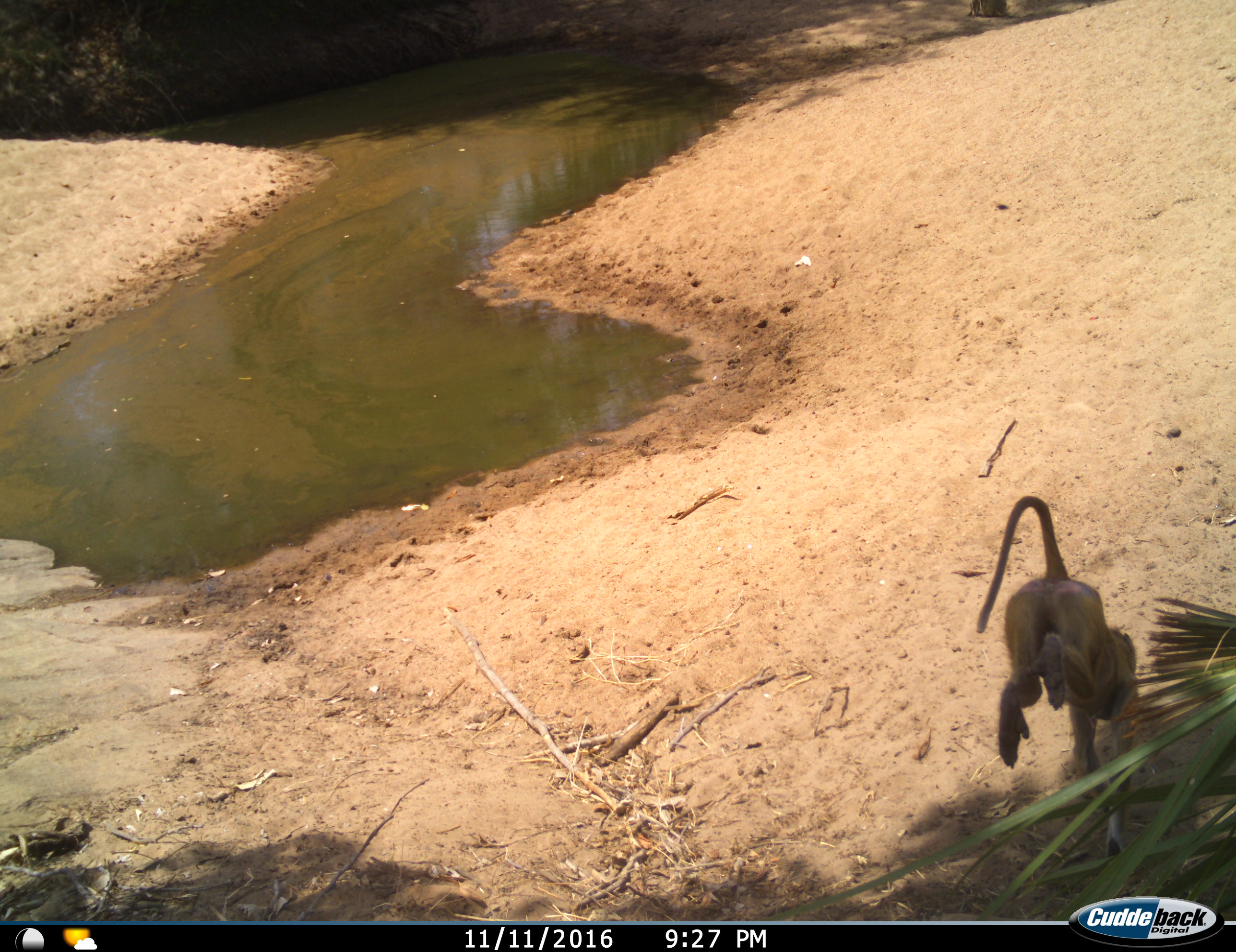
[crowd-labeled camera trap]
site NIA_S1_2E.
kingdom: Animalia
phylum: Chordata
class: Mammalia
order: Primates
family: Cercopithecidae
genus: Papio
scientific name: Papio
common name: baboon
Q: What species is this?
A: Baboon (Papio).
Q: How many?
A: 1.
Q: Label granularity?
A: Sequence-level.